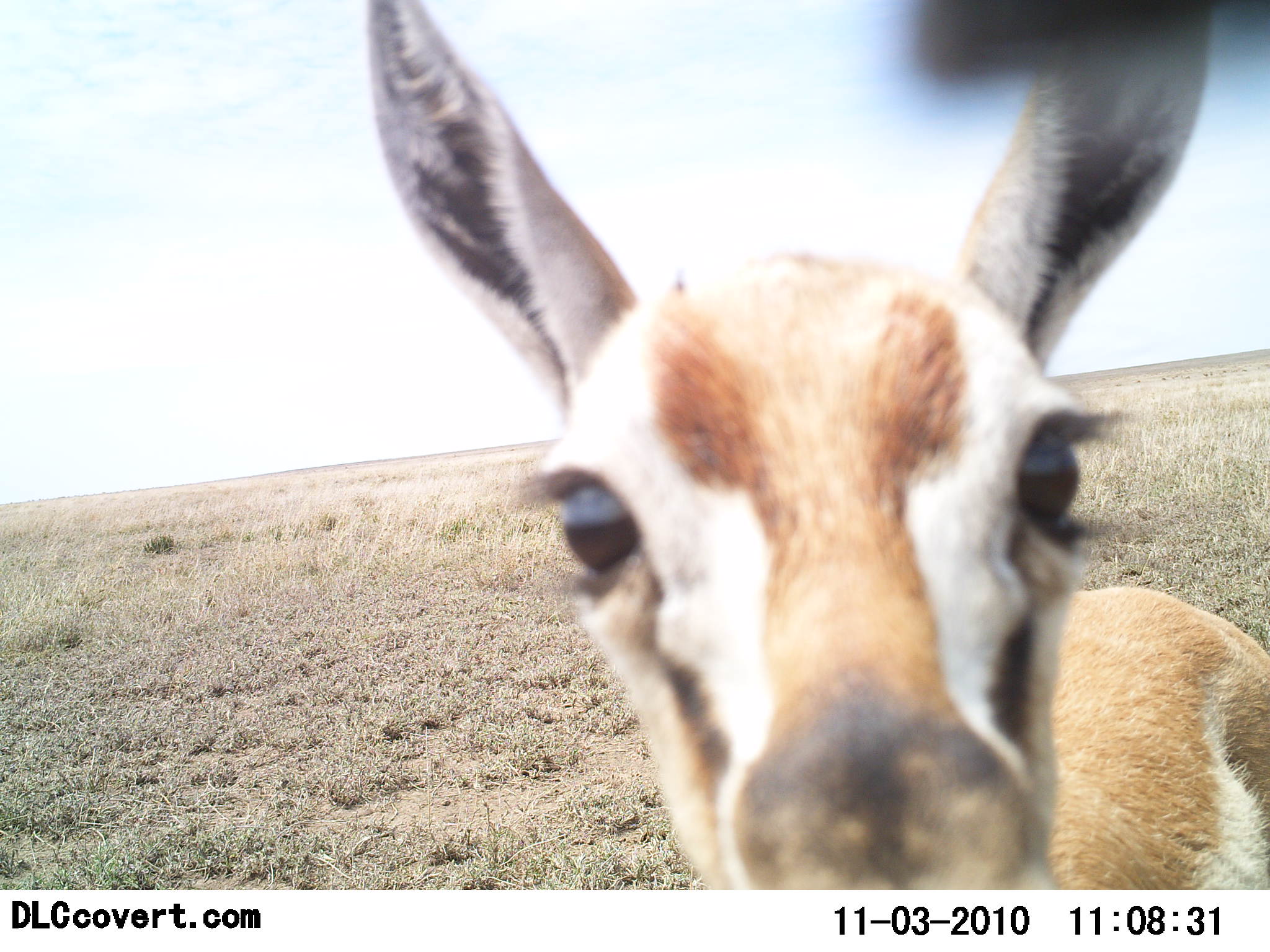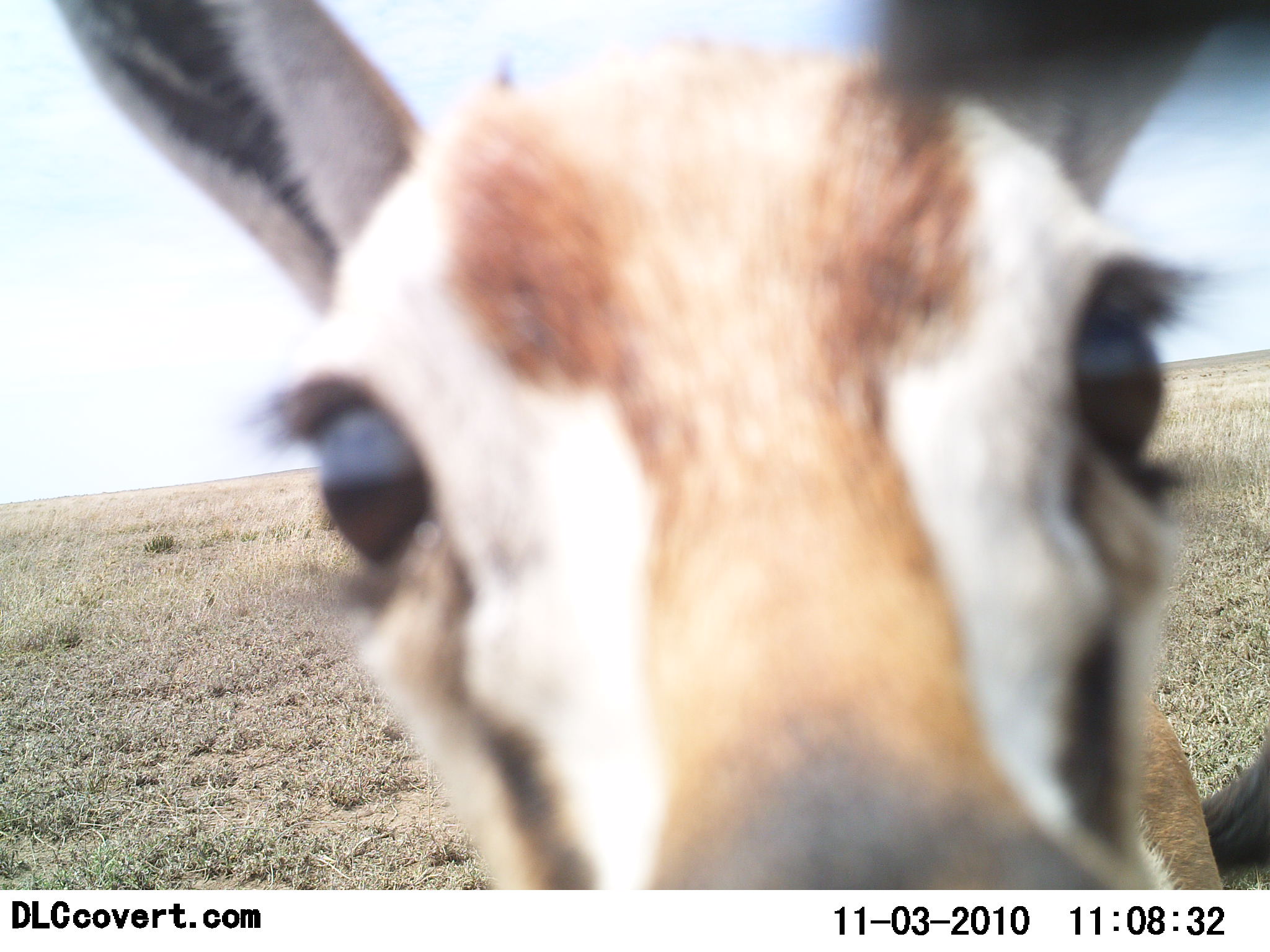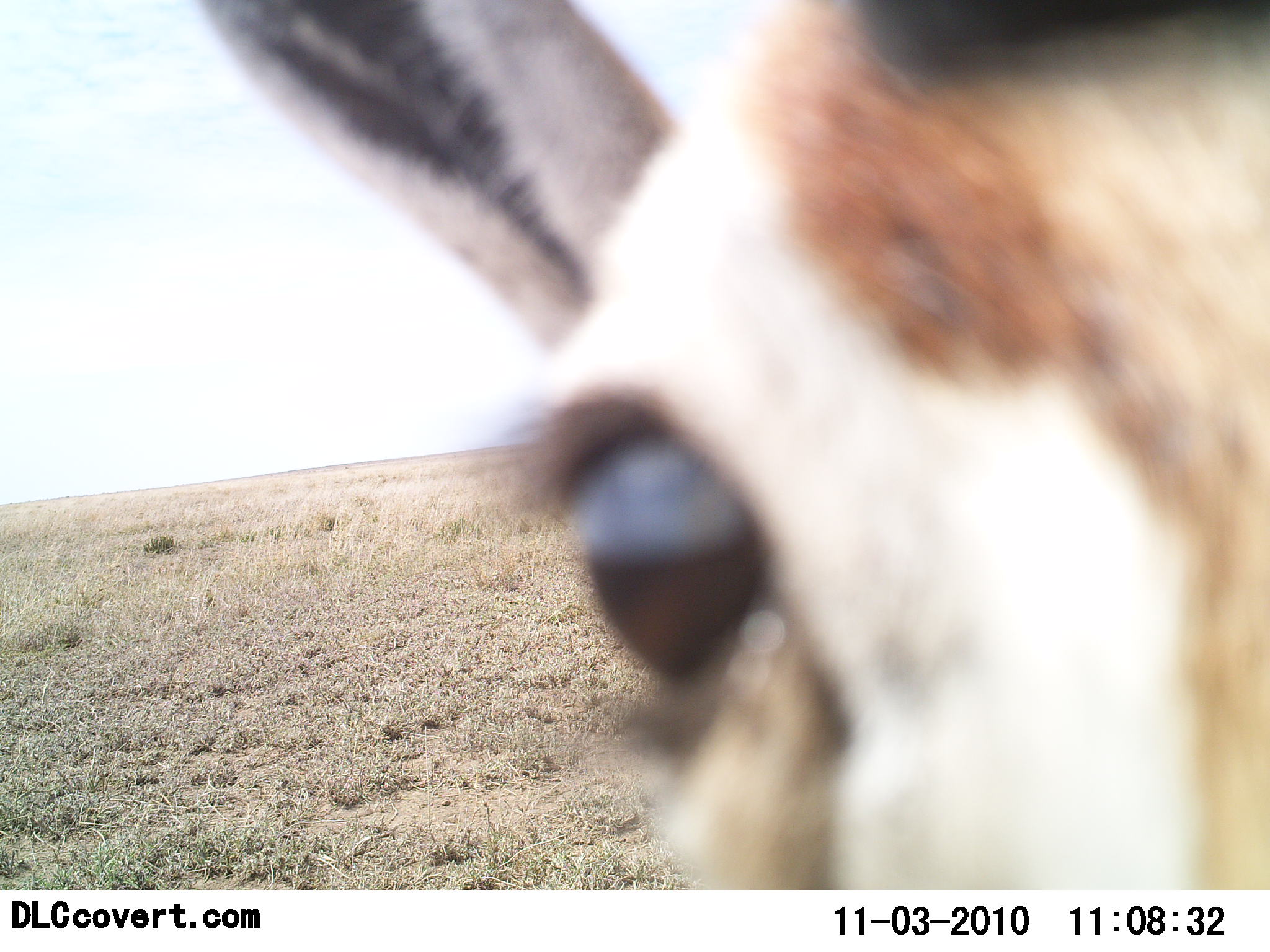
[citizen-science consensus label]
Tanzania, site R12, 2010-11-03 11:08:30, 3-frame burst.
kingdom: Animalia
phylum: Chordata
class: Mammalia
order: Artiodactyla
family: Bovidae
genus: Eudorcas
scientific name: Eudorcas thomsonii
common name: thomson's gazelle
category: gazellethomsons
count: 1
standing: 57%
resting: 0%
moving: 14%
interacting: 36%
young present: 7%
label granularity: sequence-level